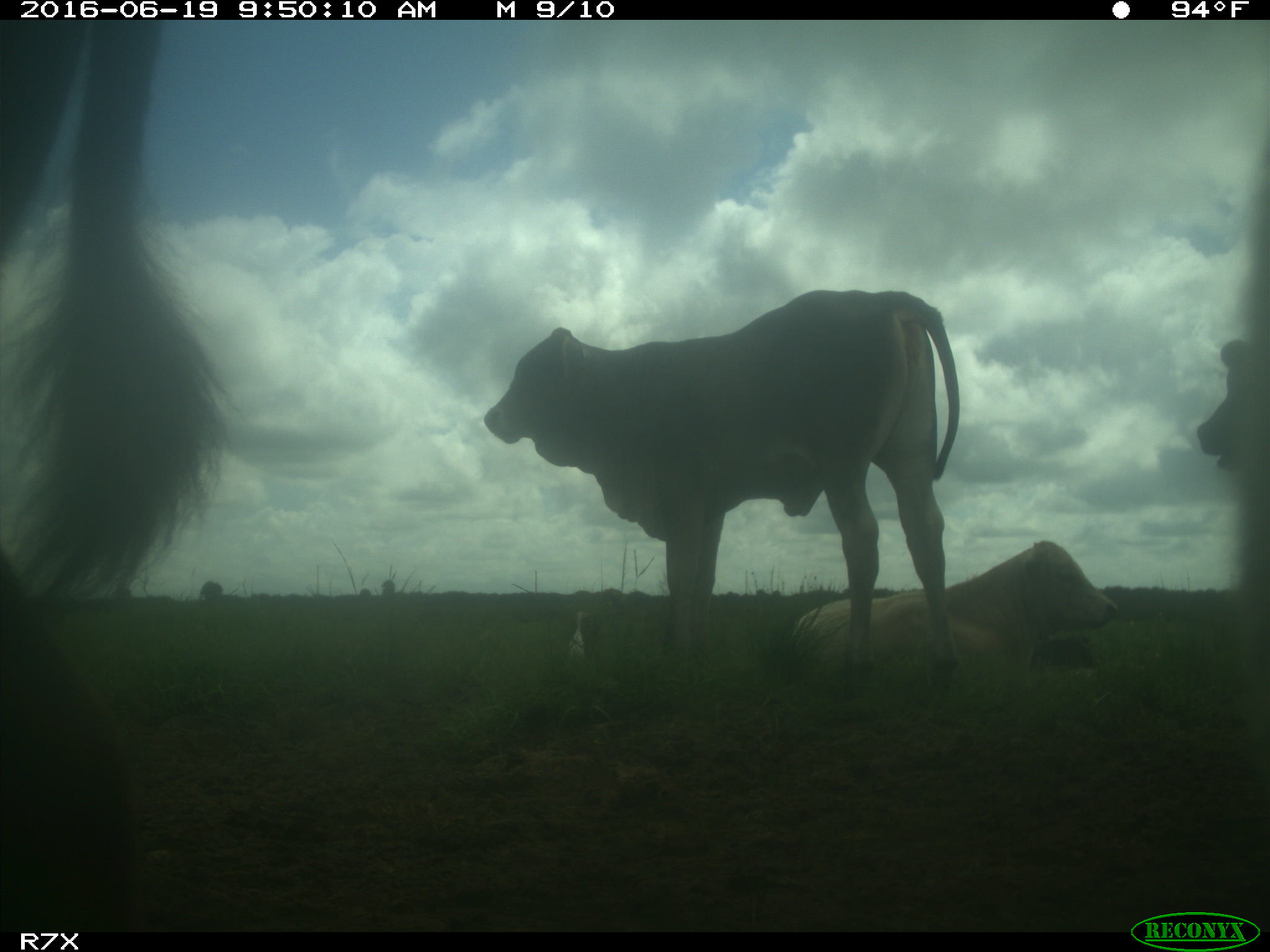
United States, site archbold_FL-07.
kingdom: Animalia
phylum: Chordata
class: Mammalia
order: Artiodactyla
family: Bovidae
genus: Bos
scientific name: Bos taurus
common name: domestic cow